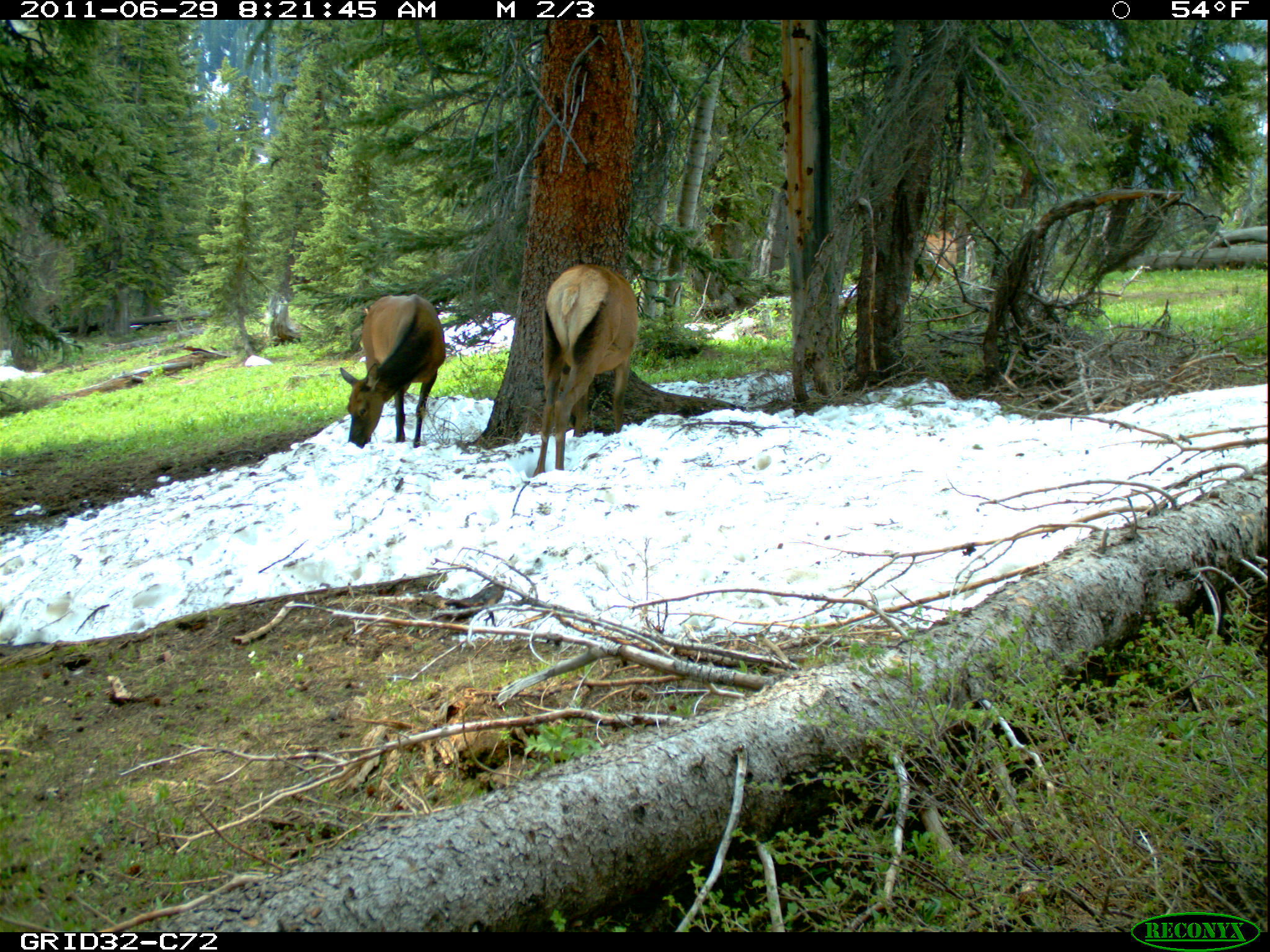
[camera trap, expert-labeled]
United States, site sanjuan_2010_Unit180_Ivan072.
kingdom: Animalia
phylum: Chordata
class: Mammalia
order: Artiodactyla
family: Cervidae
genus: Cervus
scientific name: Cervus elaphus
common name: red deer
Cervus elaphus (red deer).